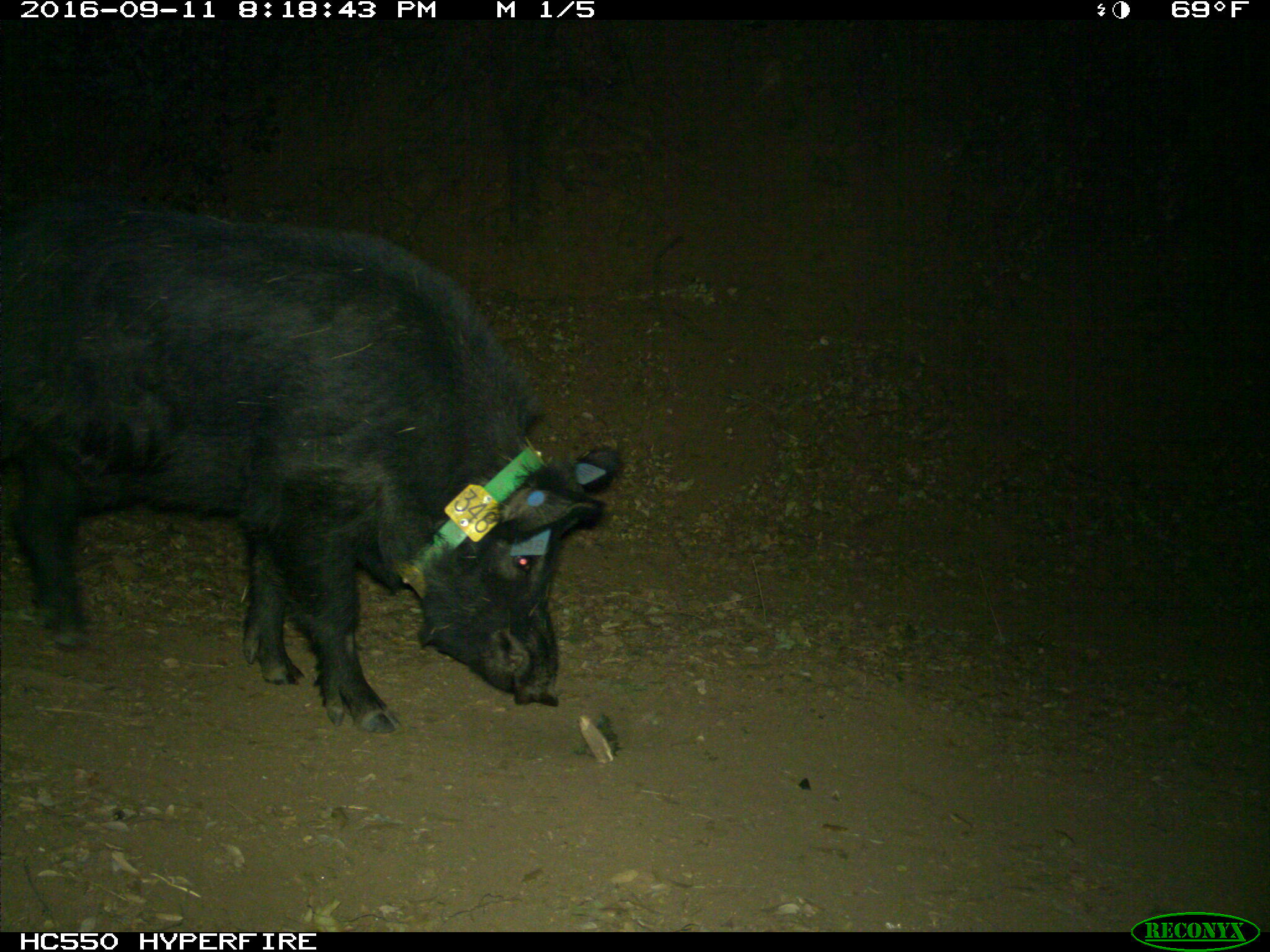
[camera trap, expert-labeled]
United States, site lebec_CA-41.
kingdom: Animalia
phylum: Chordata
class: Mammalia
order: Artiodactyla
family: Suidae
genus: Sus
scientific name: Sus scrofa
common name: wild boar